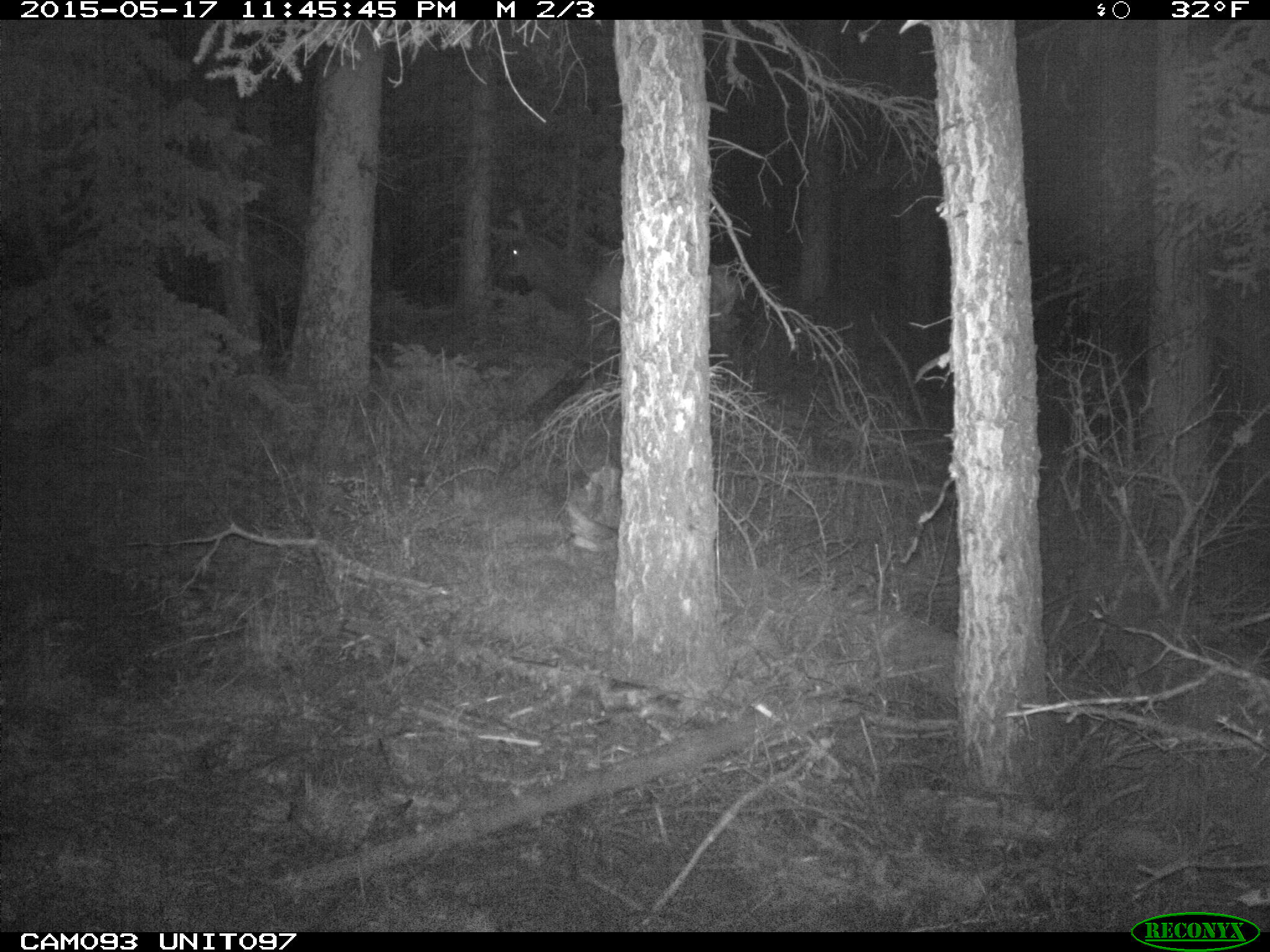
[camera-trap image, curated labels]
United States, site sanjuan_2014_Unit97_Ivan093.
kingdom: Animalia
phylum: Chordata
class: Mammalia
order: Artiodactyla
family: Cervidae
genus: Cervus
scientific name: Cervus elaphus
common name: red deer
Cervus elaphus (red deer).